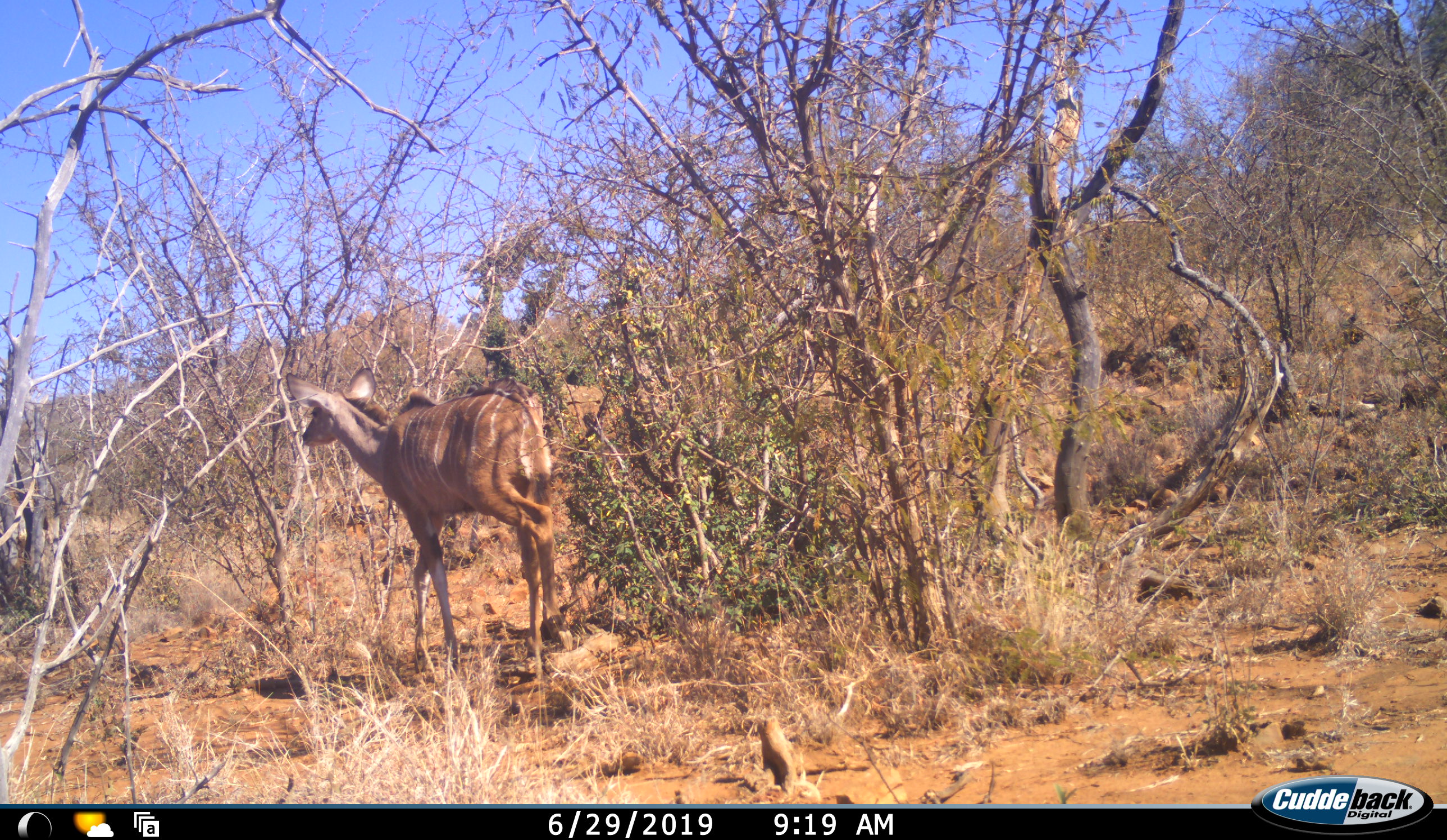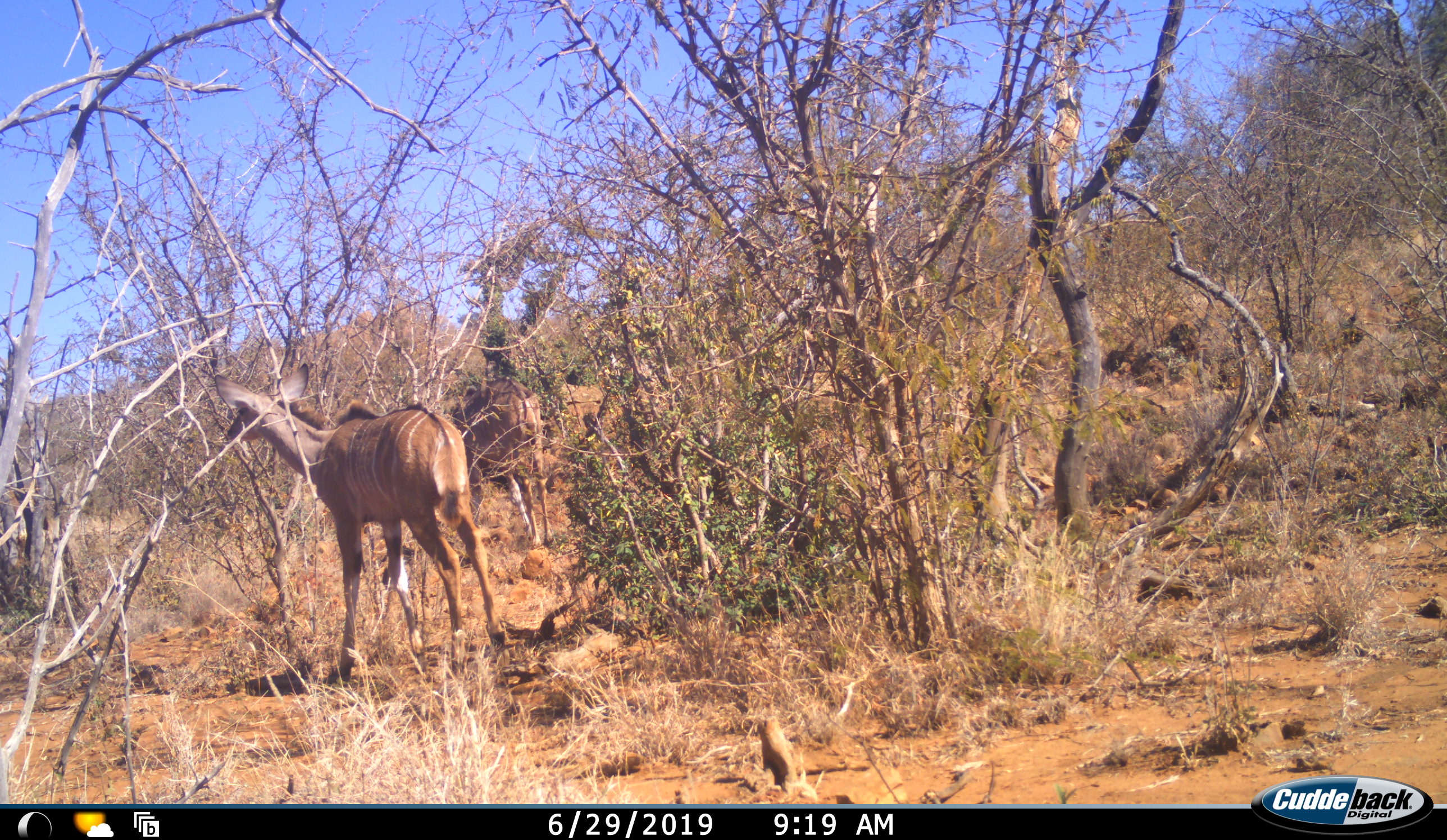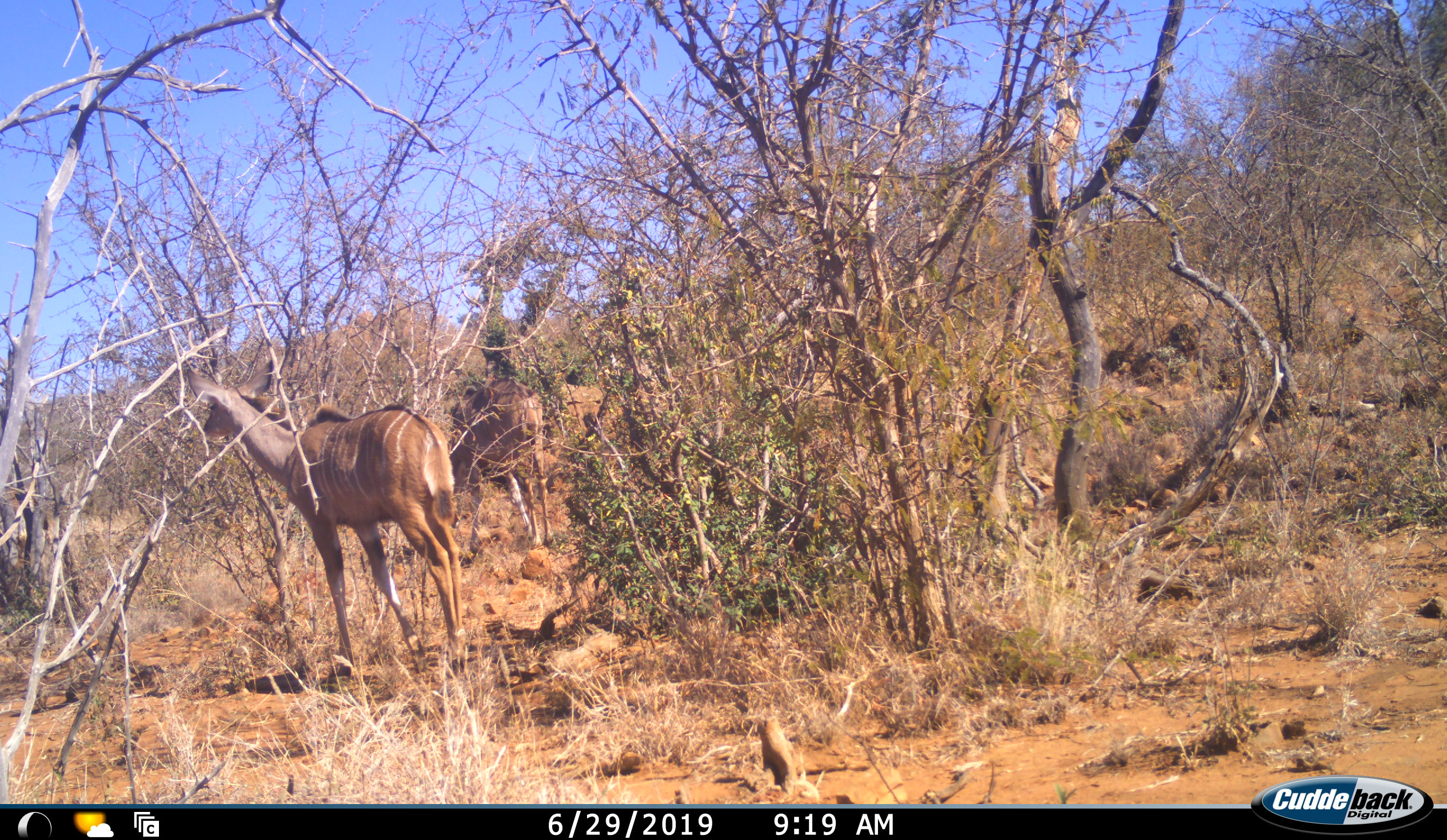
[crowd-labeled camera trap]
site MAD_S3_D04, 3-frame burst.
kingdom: Animalia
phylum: Chordata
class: Mammalia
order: Artiodactyla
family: Bovidae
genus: Tragelaphus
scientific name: Tragelaphus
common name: kudu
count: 2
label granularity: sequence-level